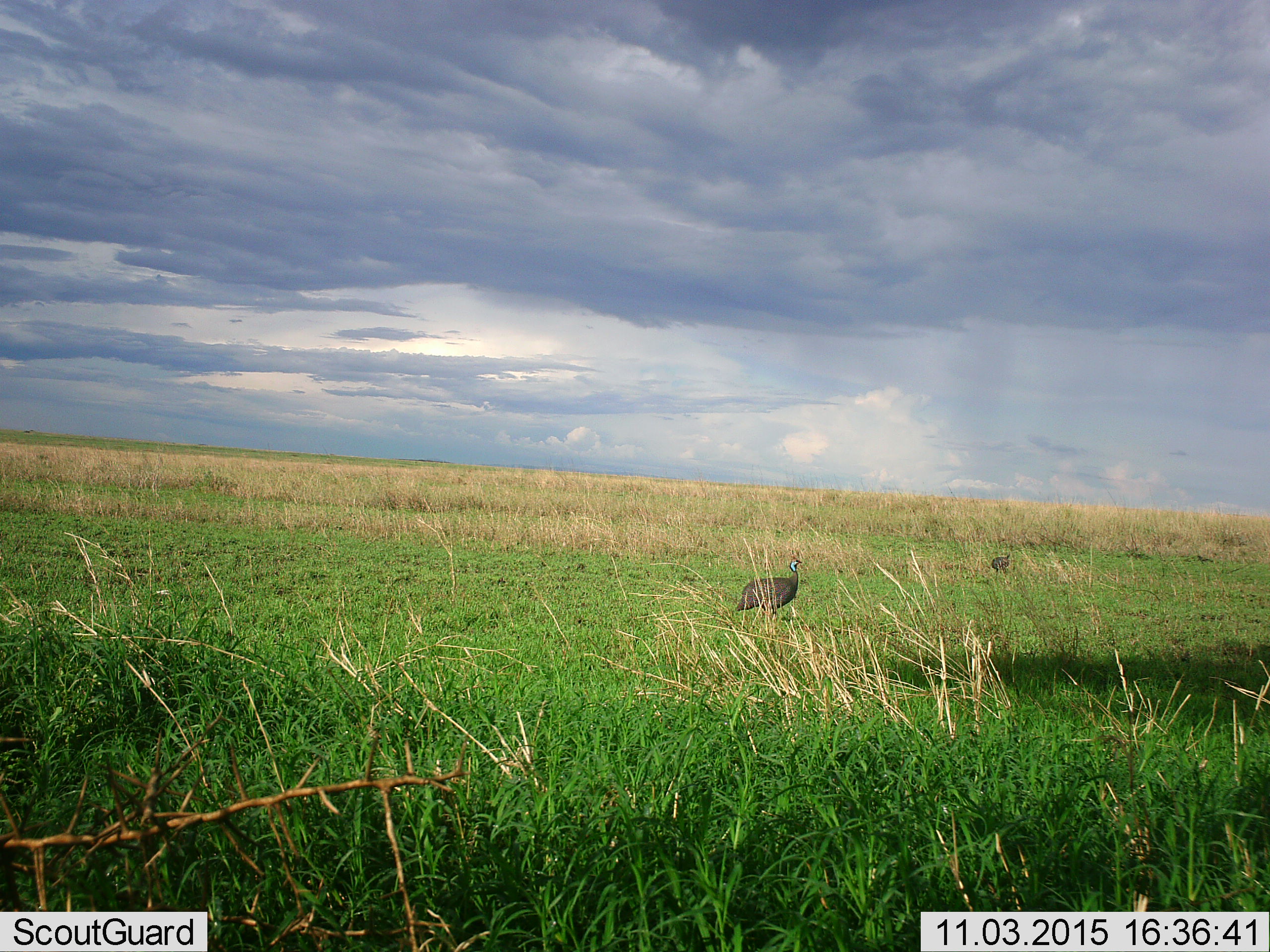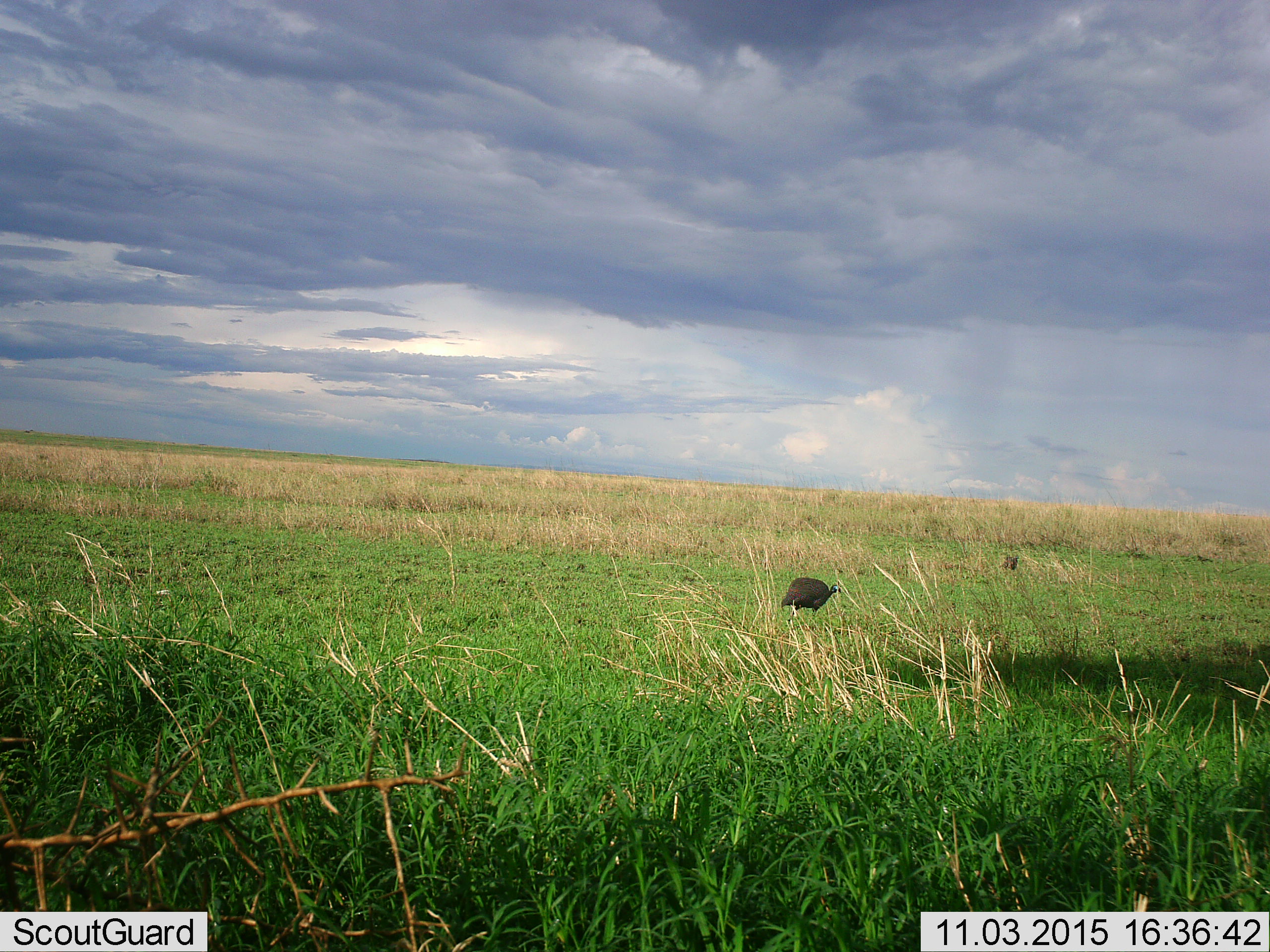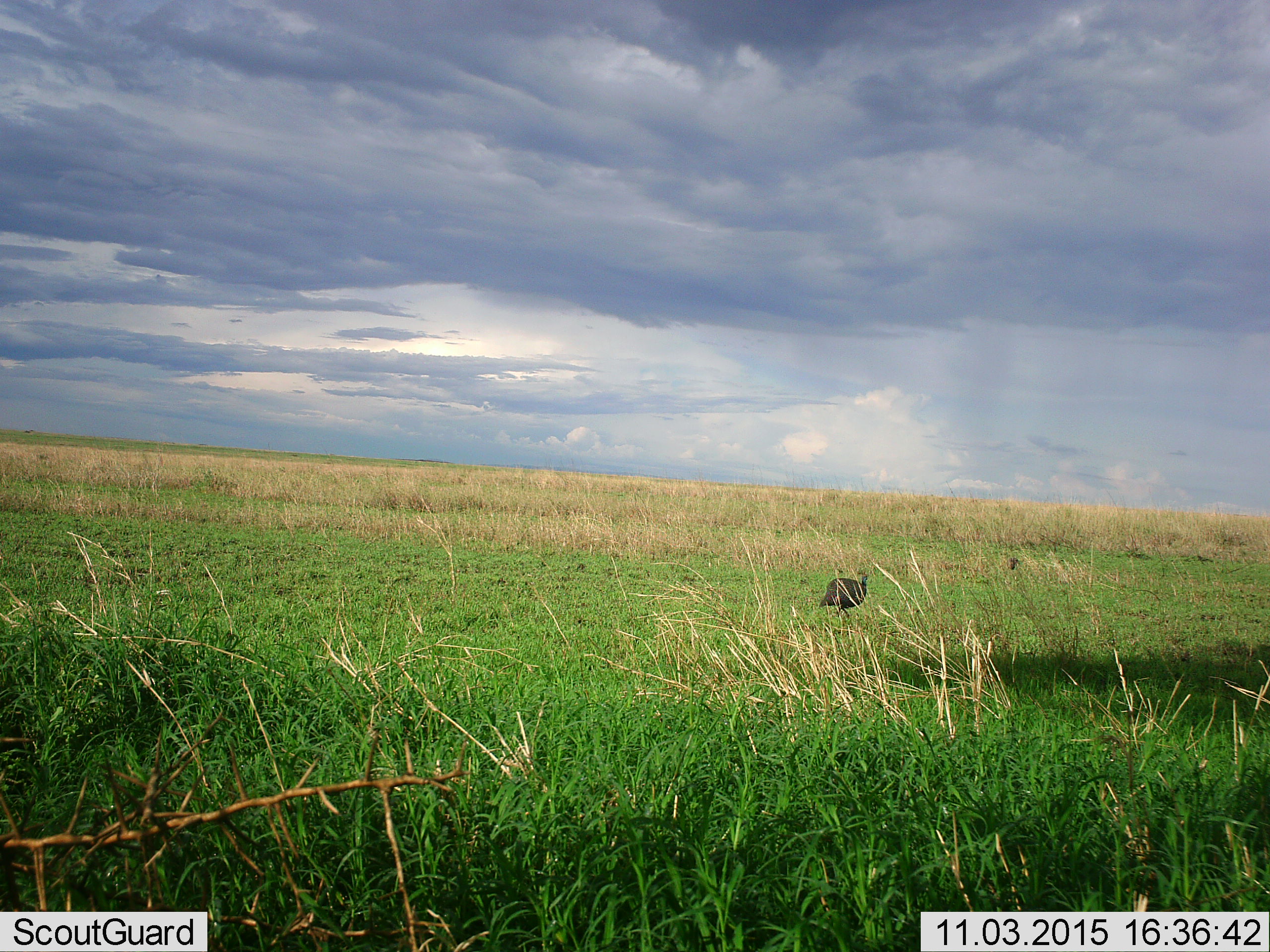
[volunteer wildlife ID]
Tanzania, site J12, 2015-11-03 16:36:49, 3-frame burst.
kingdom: Animalia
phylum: Chordata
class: Aves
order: Galliformes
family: Numididae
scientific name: Numididae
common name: guinea fowl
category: guineafowl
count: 2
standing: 14%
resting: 0%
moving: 86%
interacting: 0%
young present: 0%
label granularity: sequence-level